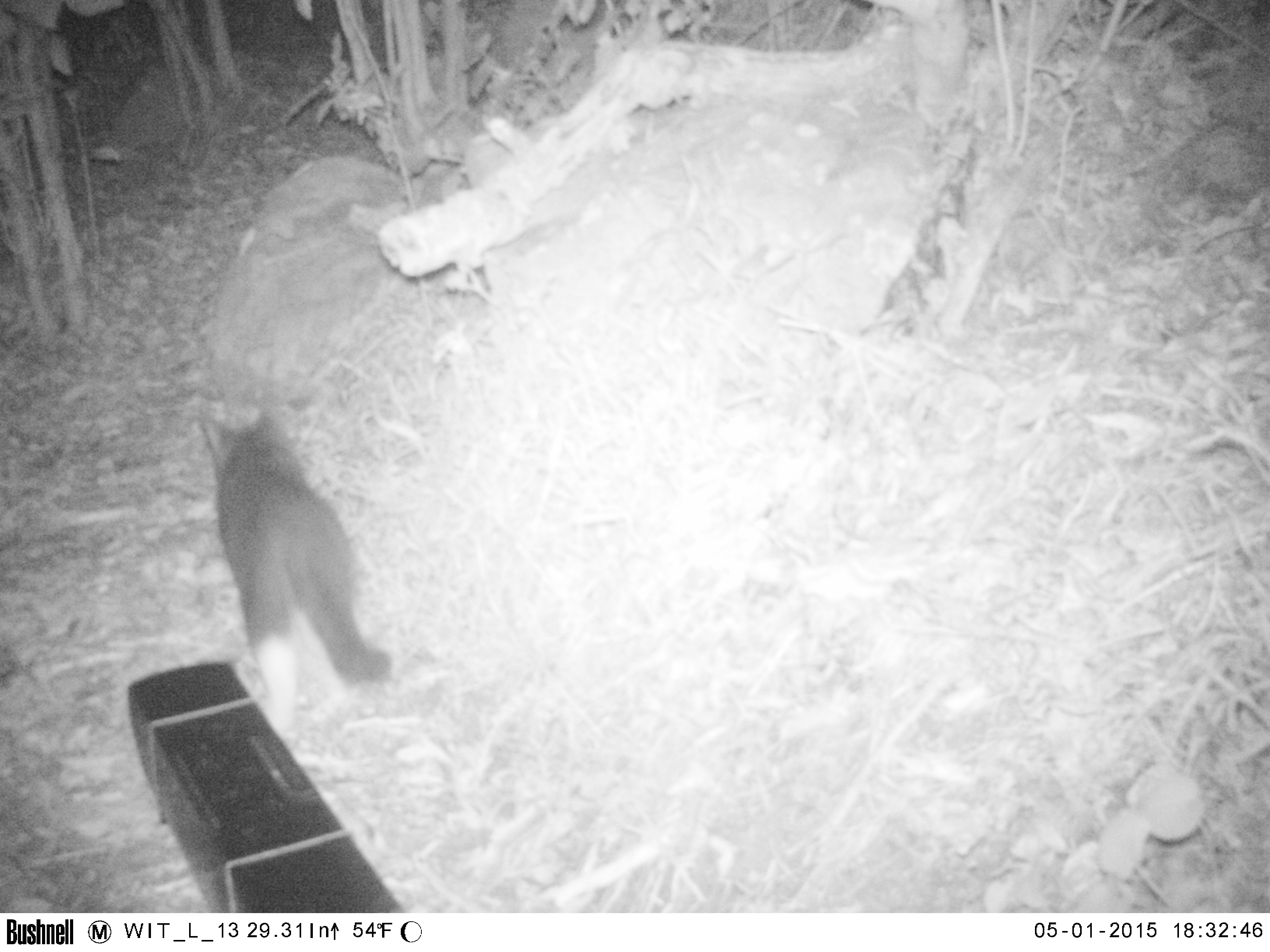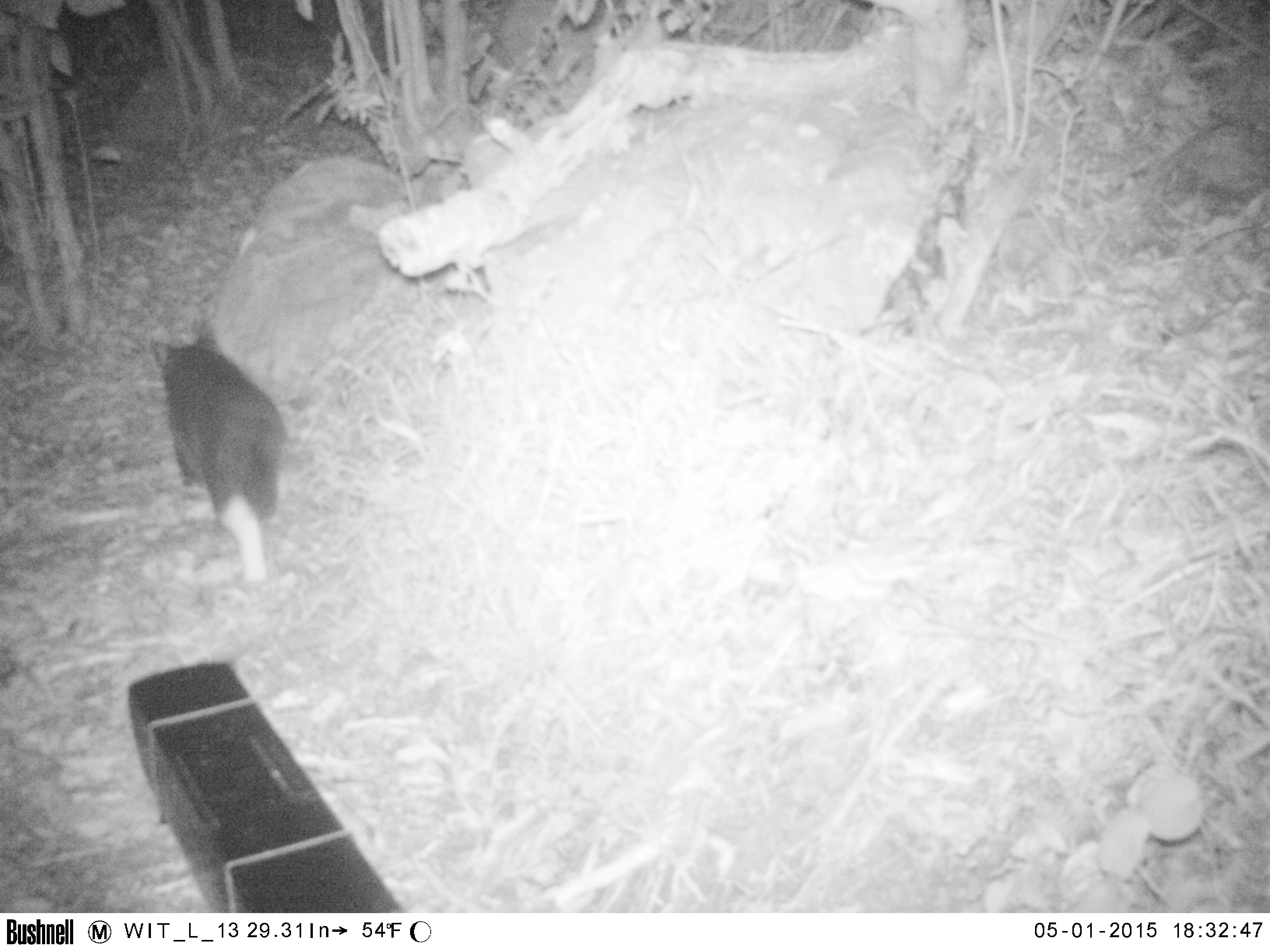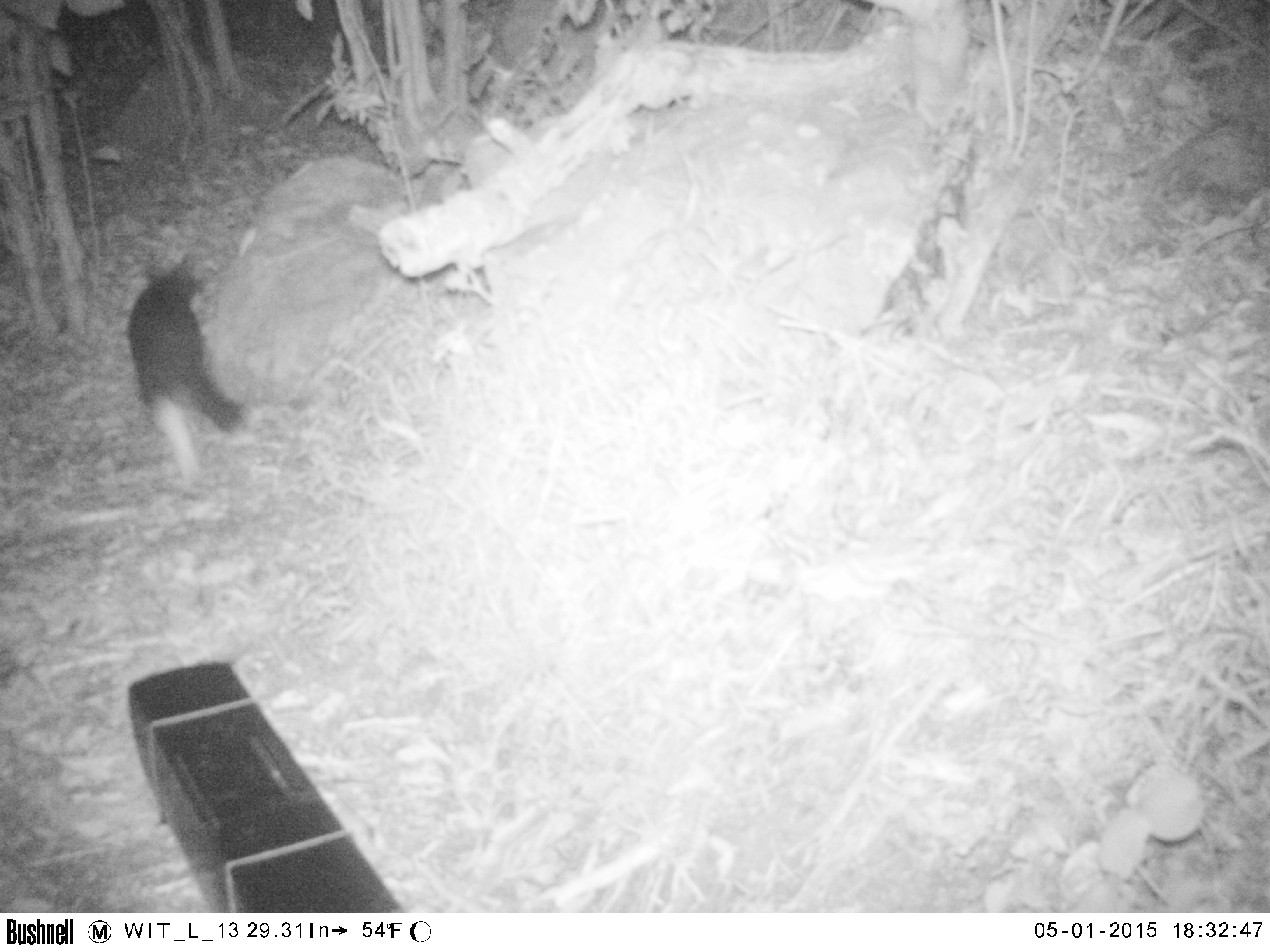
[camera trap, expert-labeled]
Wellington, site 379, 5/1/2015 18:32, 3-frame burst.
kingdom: Animalia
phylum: Chordata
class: Mammalia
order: Carnivora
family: Felidae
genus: Felis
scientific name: Felis catus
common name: cat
Cat (Felis catus).